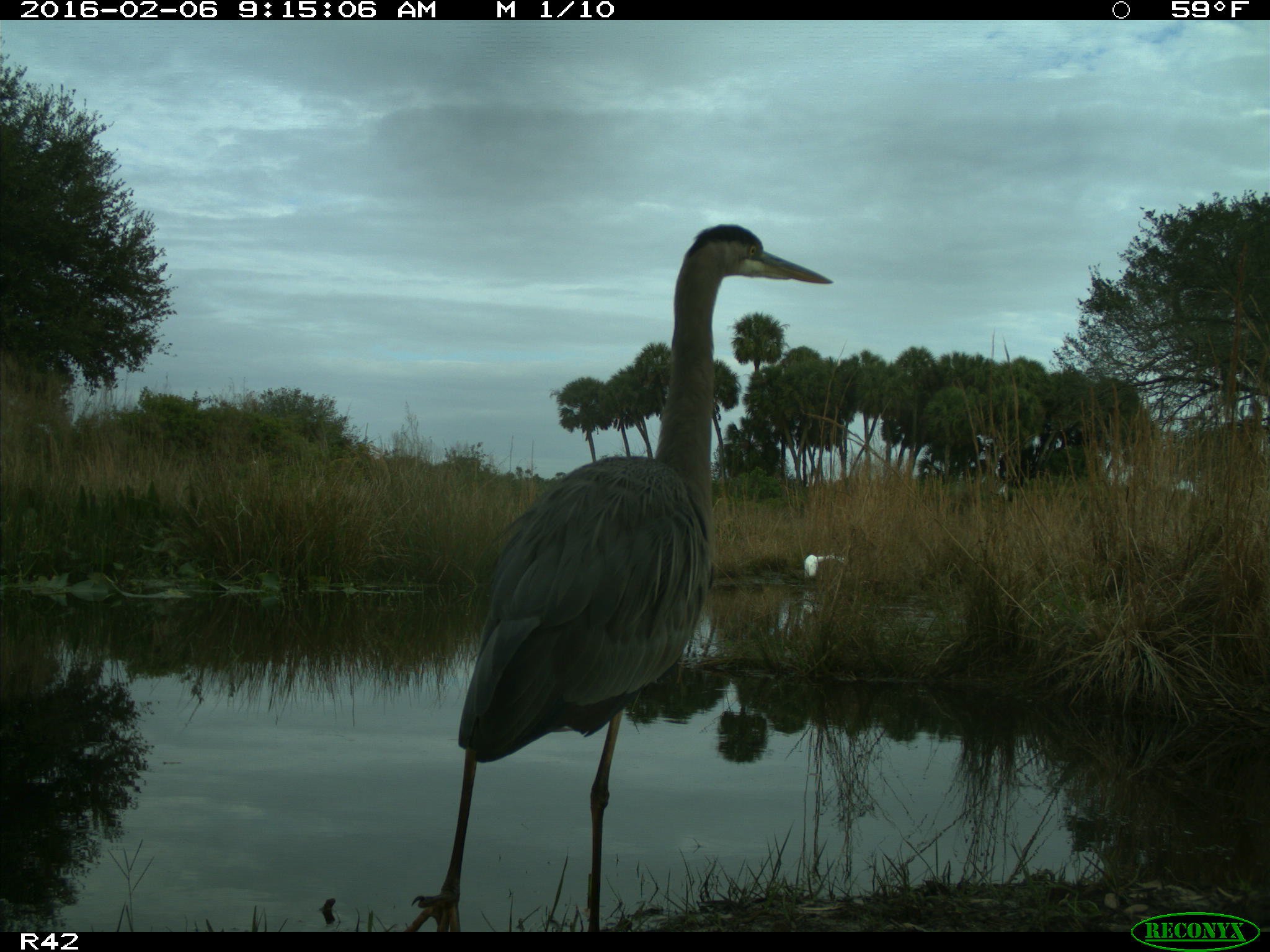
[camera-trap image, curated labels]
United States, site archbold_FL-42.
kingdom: Animalia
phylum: Chordata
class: Aves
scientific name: Aves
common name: birds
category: unidentified bird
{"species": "unidentified bird (birds) (Aves)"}